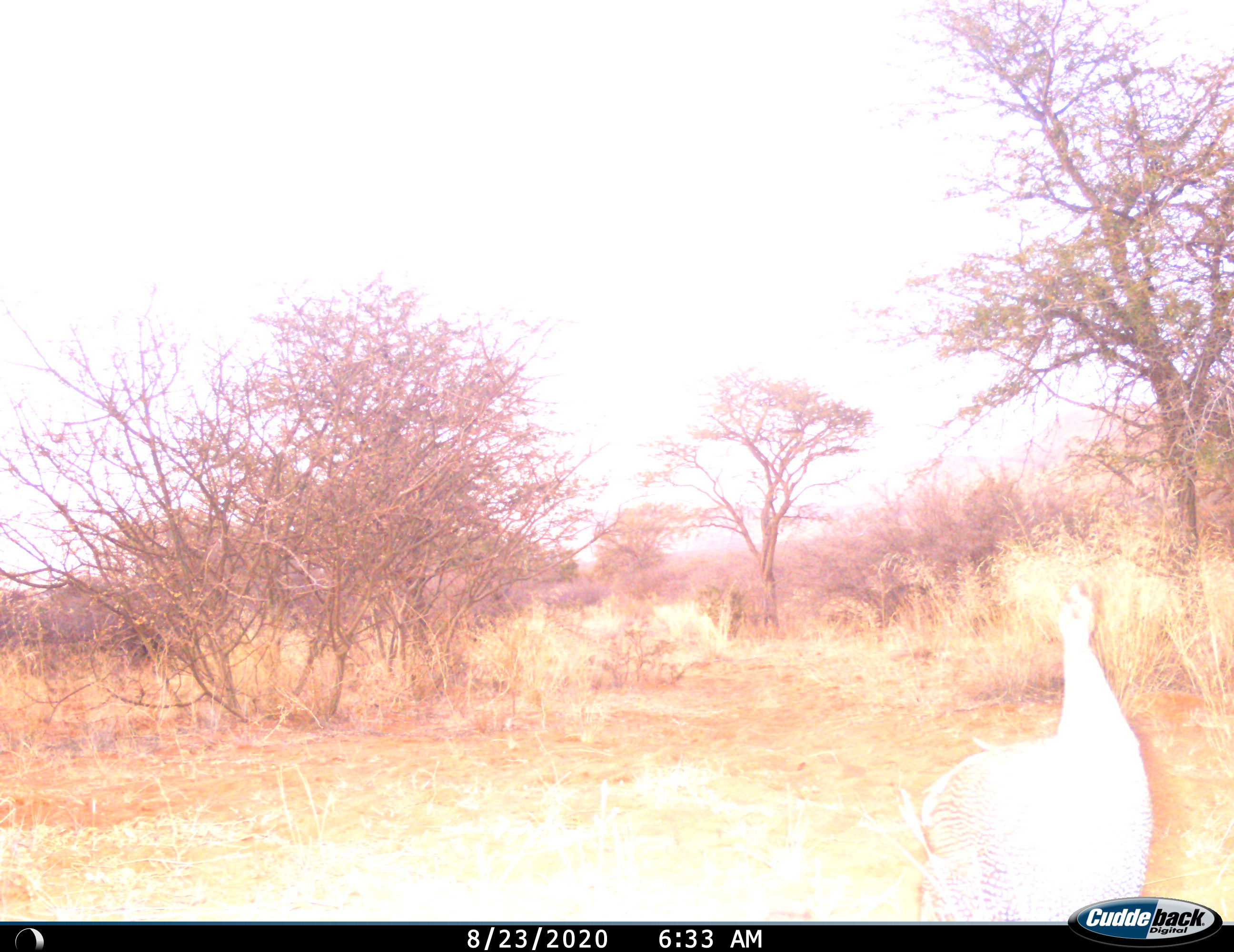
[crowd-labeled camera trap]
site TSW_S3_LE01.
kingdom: Animalia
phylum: Chordata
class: Aves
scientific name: Aves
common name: bird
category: birdother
Birdother (bird) (Aves), count 1. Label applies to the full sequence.